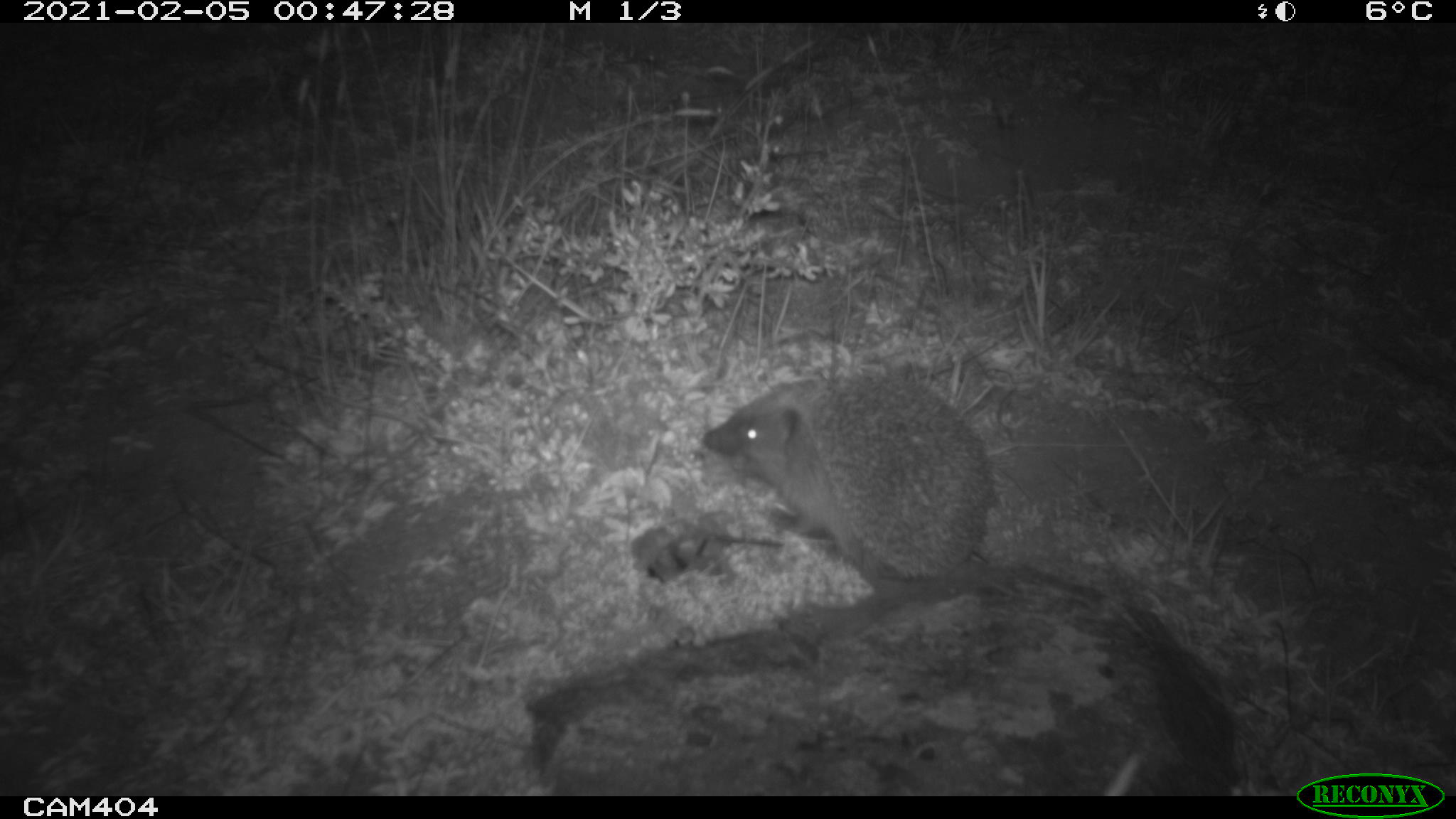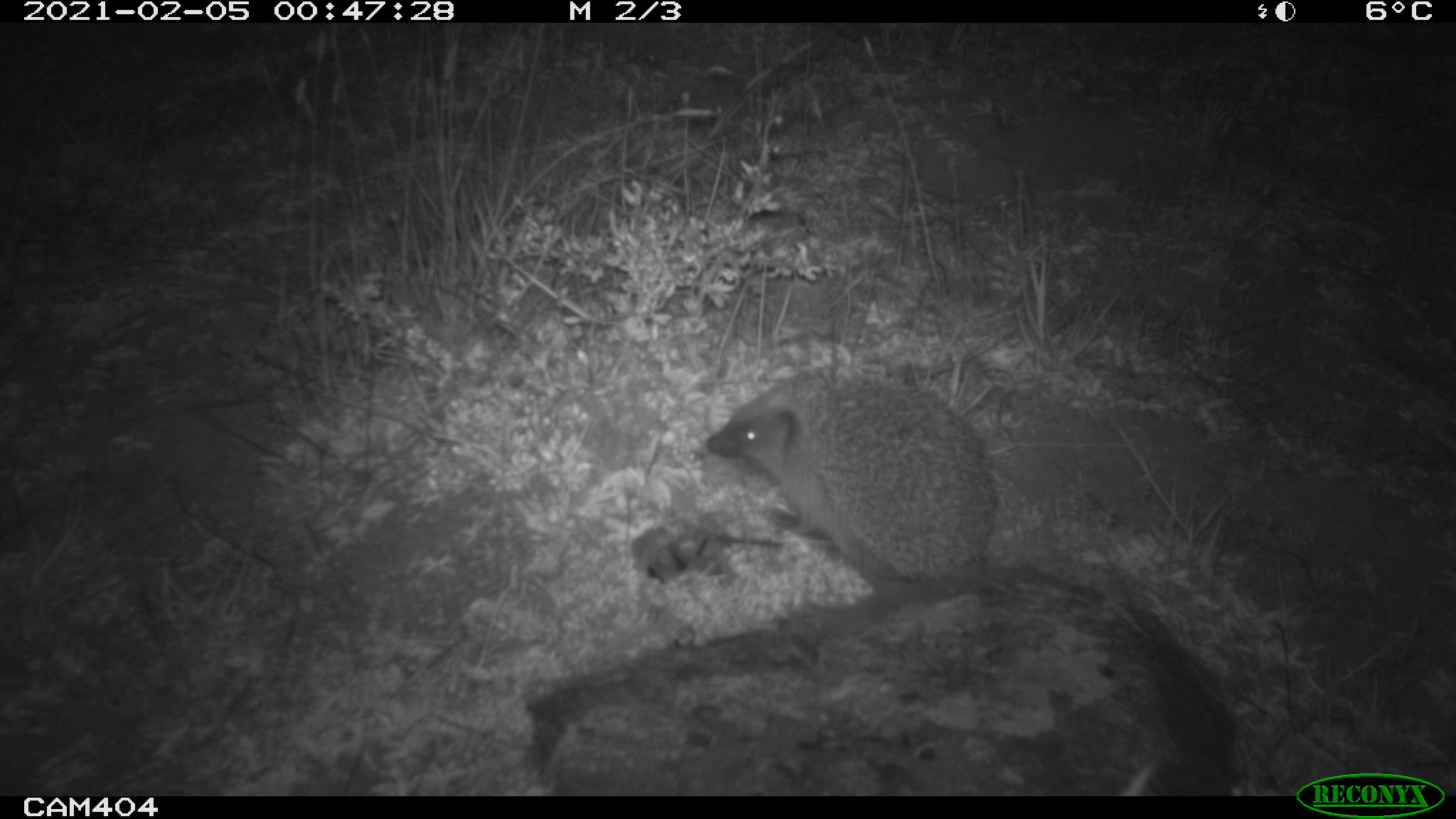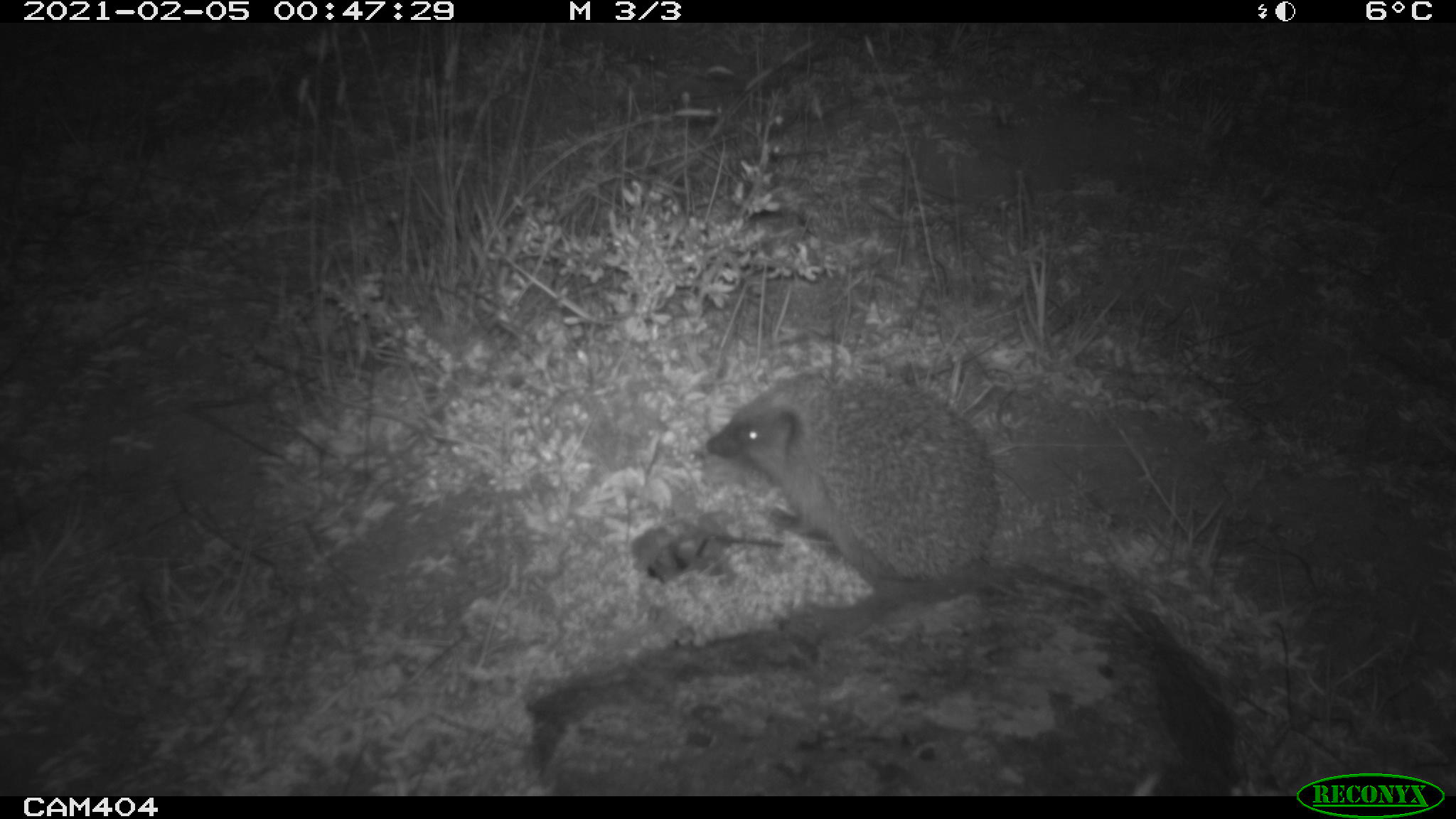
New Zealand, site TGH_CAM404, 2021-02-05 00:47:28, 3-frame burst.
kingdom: Animalia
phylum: Chordata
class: Mammalia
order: Eulipotyphla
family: Erinaceidae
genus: Erinaceus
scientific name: Erinaceus europaeus europaeus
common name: european hedgehog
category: hedgehog